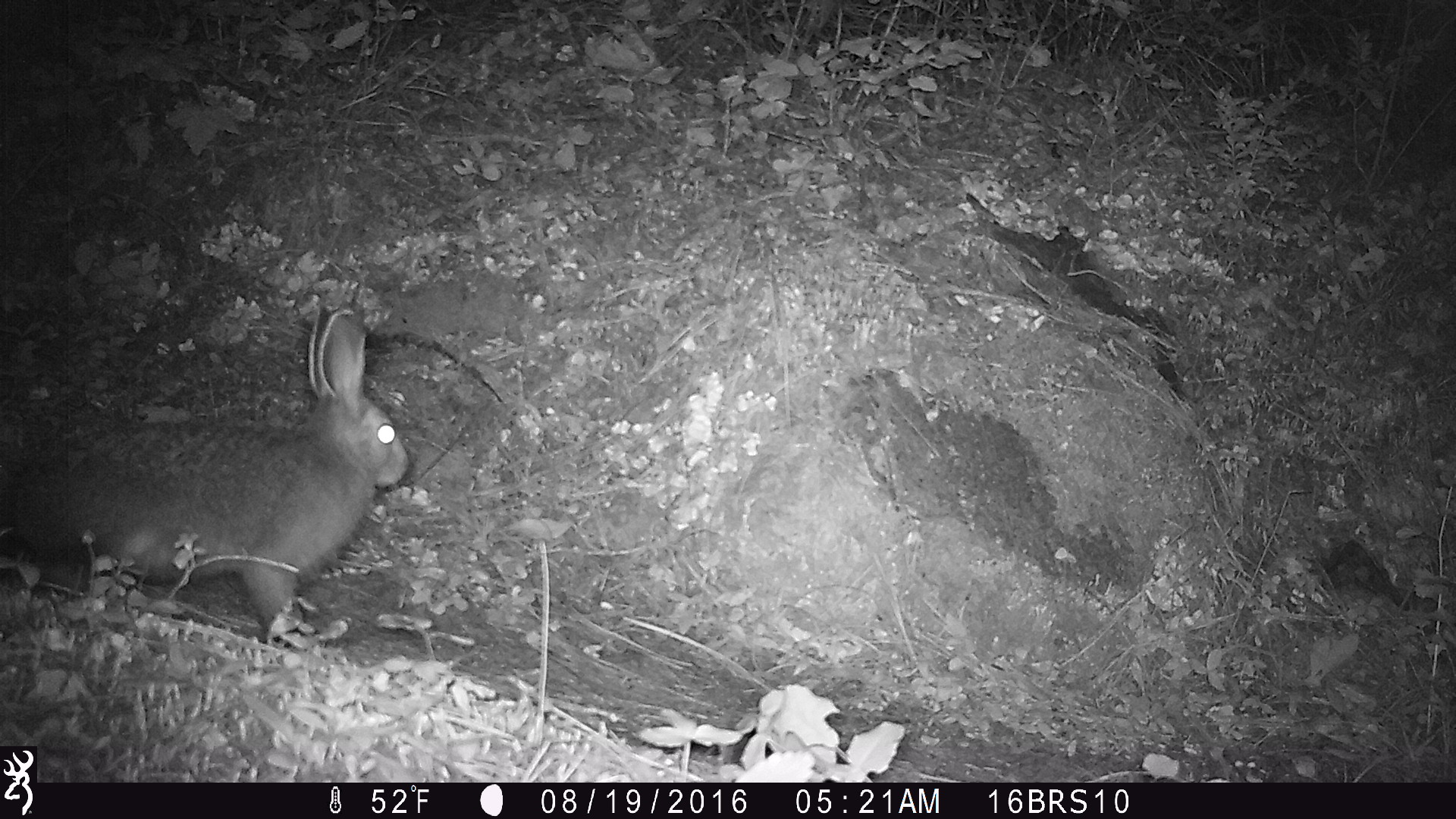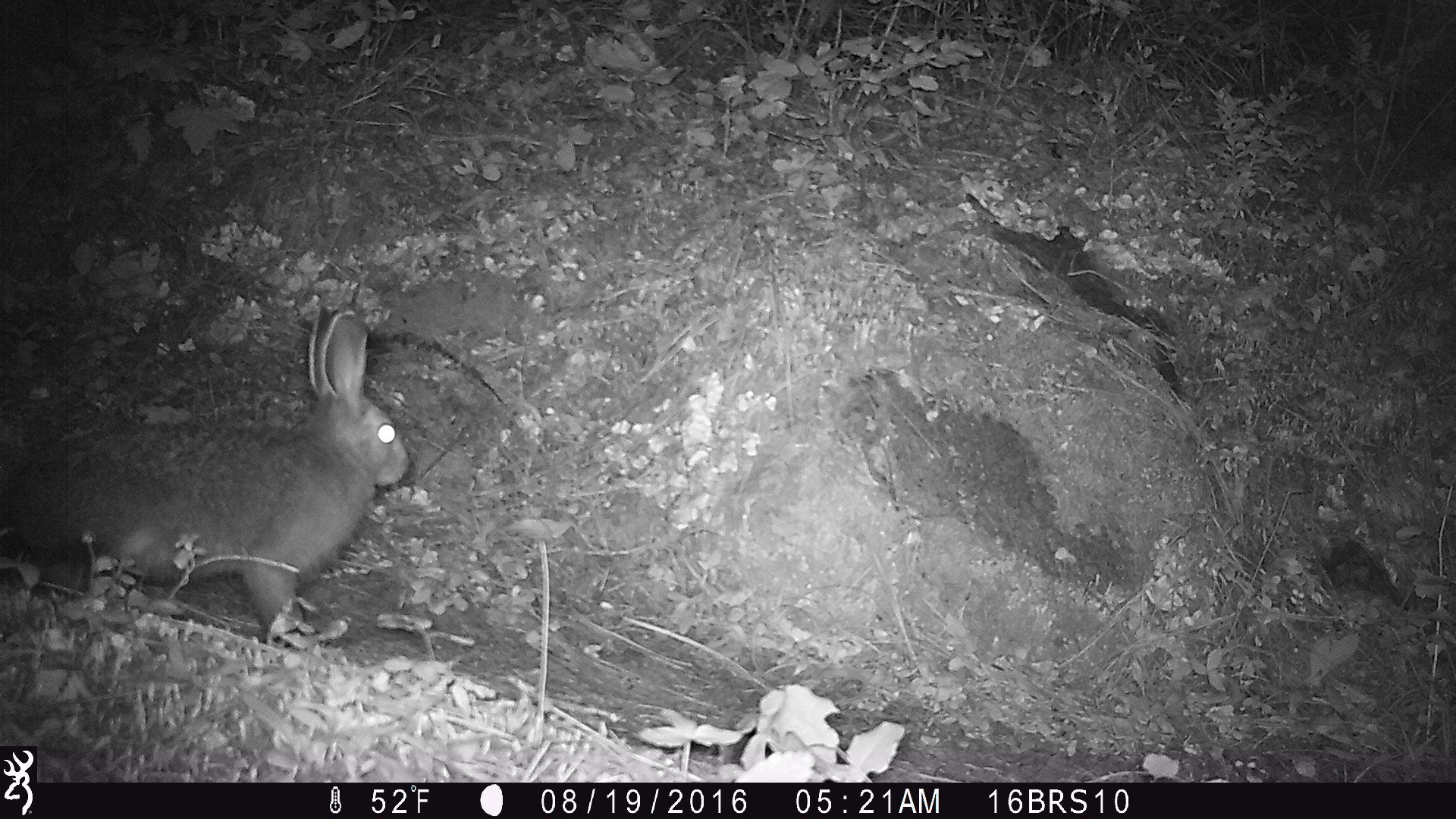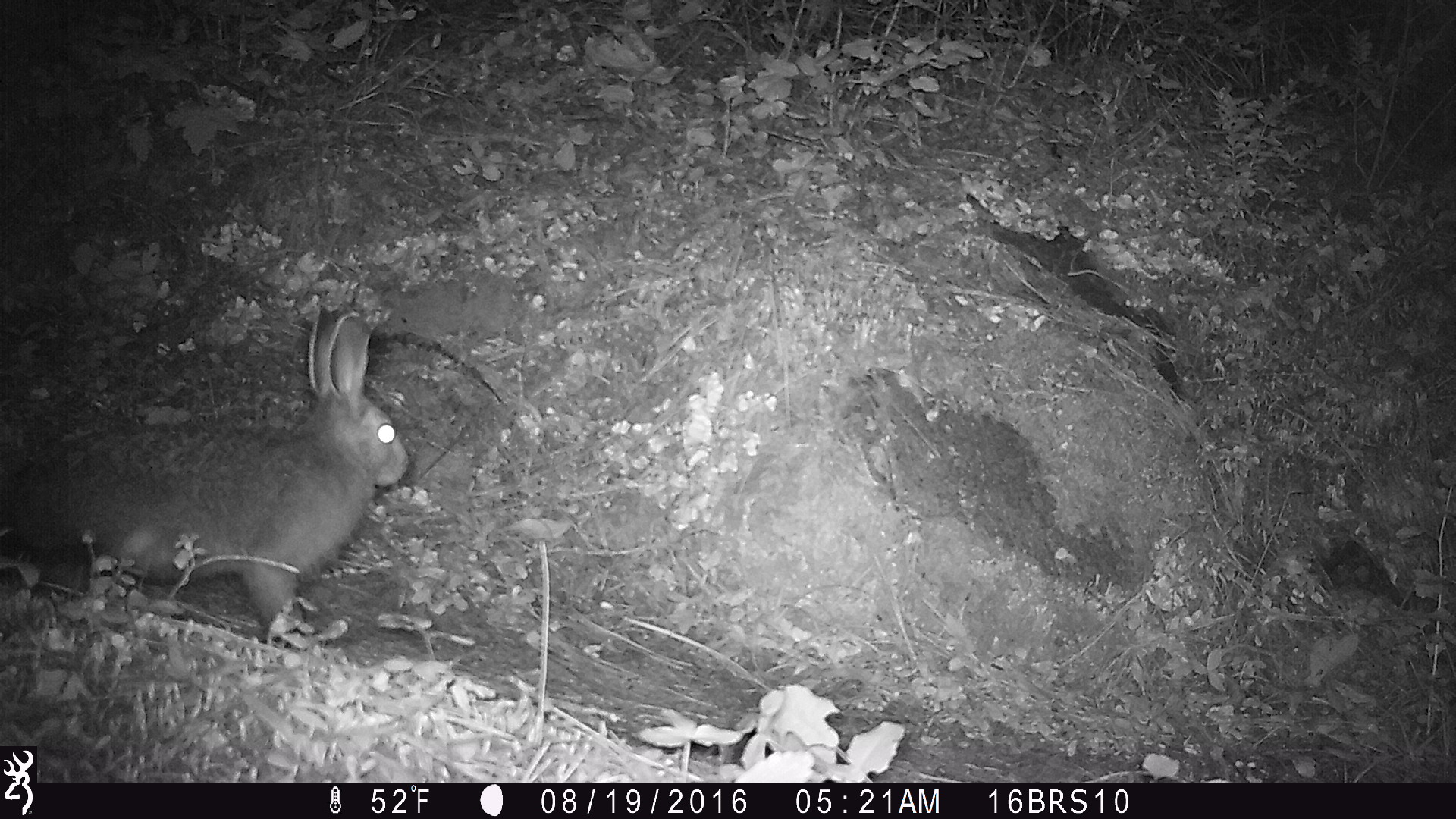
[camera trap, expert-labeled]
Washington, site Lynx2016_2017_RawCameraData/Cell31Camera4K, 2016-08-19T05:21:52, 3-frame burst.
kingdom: Animalia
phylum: Chordata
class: Mammalia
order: Lagomorpha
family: Leporidae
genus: Lepus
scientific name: Lepus americanus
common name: snowshoe hare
Lepus americanus (snowshoe hare). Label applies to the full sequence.